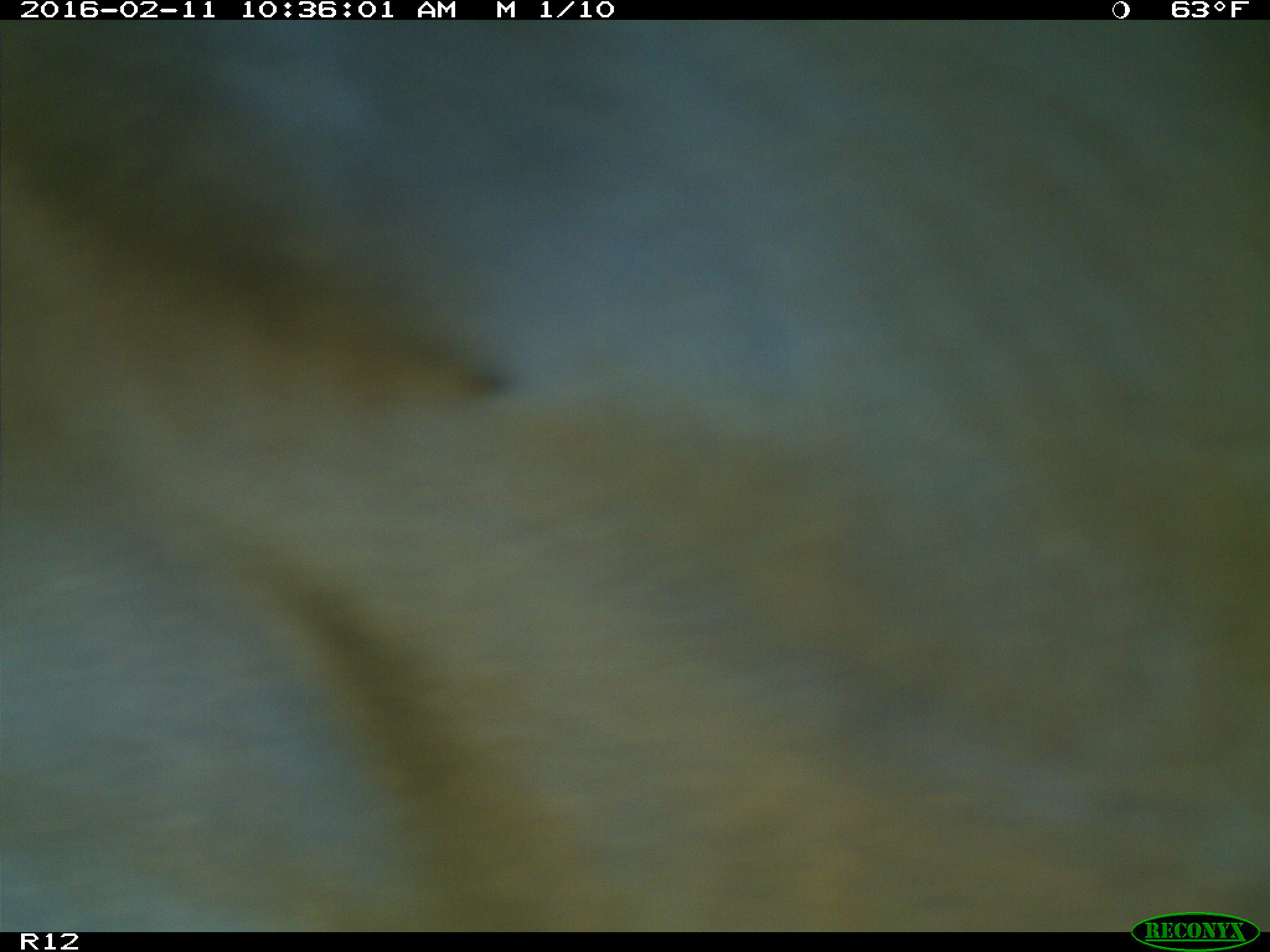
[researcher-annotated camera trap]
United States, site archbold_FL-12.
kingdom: Animalia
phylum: Chordata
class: Mammalia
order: Artiodactyla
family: Bovidae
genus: Bos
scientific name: Bos taurus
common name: domestic cow